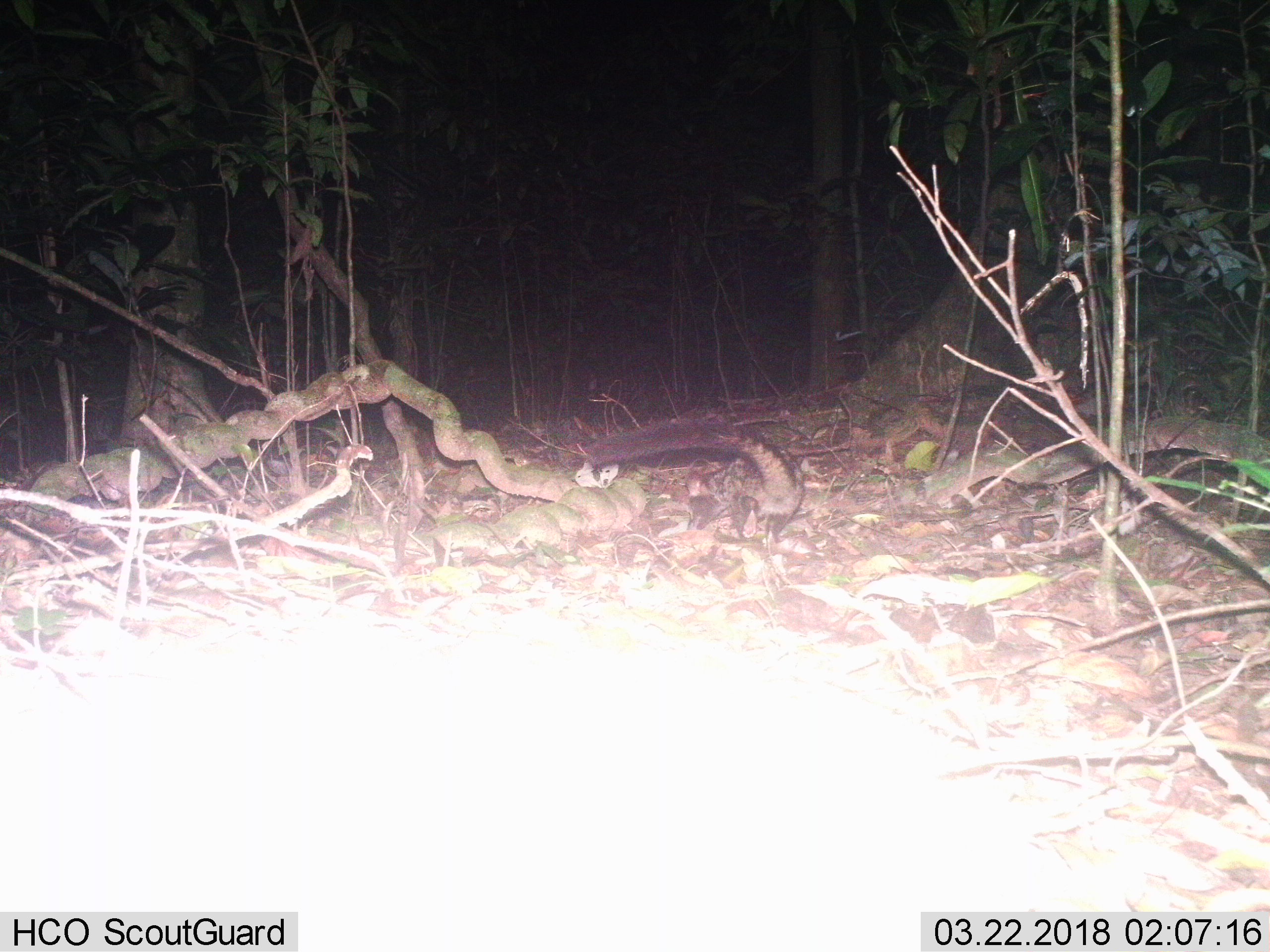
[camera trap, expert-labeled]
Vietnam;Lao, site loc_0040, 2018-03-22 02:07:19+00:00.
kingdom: Animalia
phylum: Chordata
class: Mammalia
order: Carnivora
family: Viverridae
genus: Paradoxurus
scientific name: Paradoxurus hermaphroditus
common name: common palm civet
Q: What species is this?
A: Common palm civet (Paradoxurus hermaphroditus).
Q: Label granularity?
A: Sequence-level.